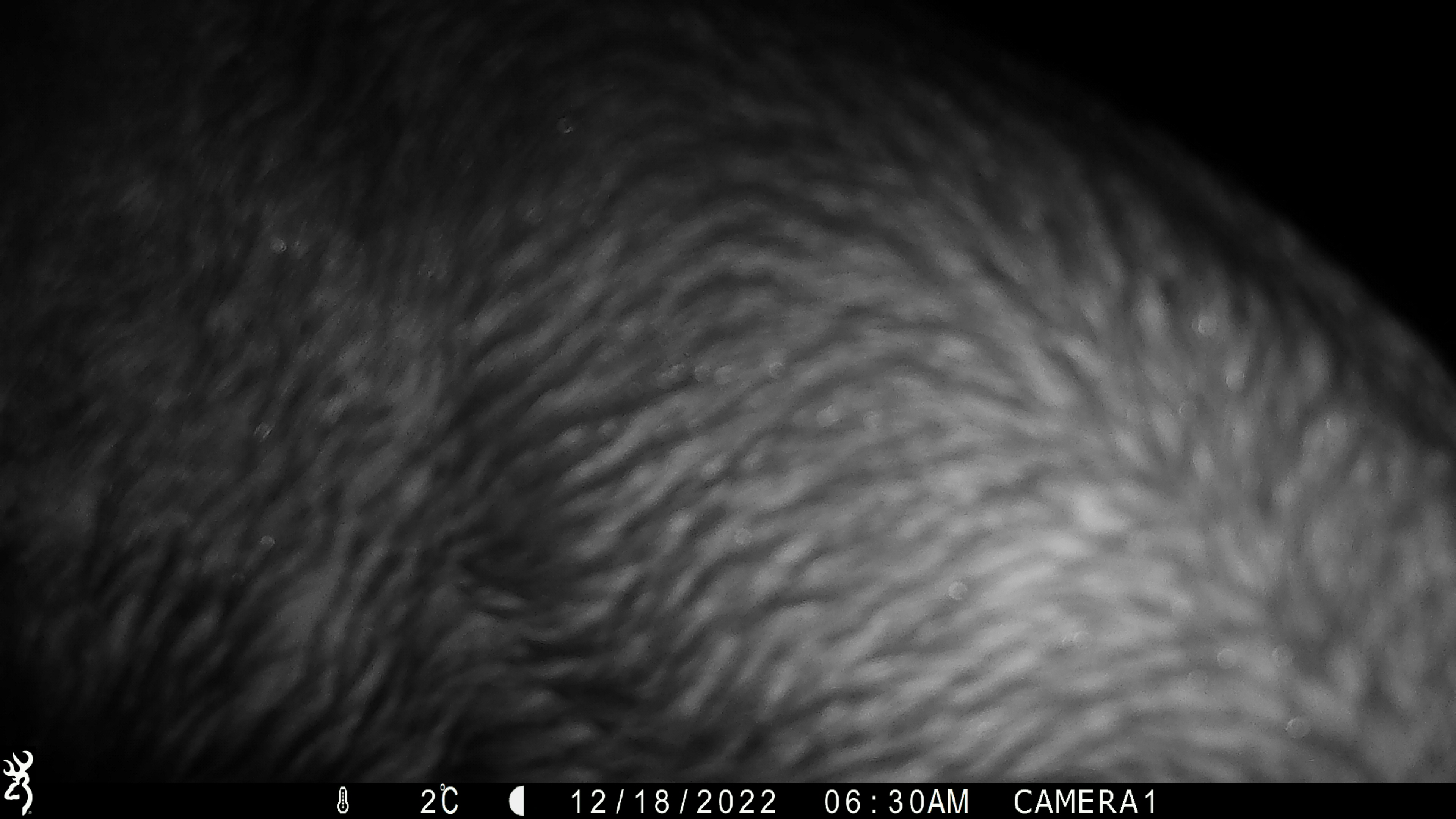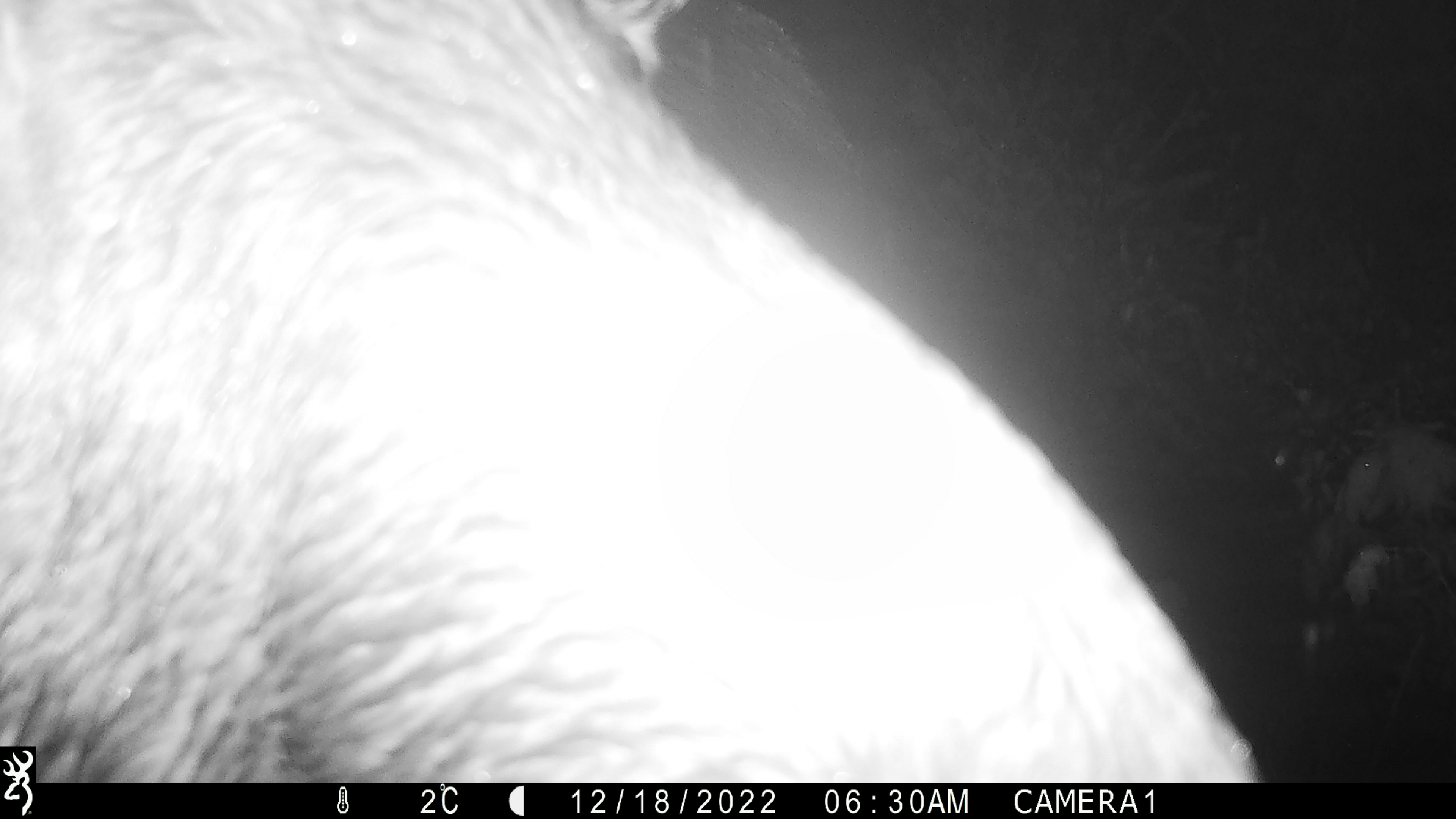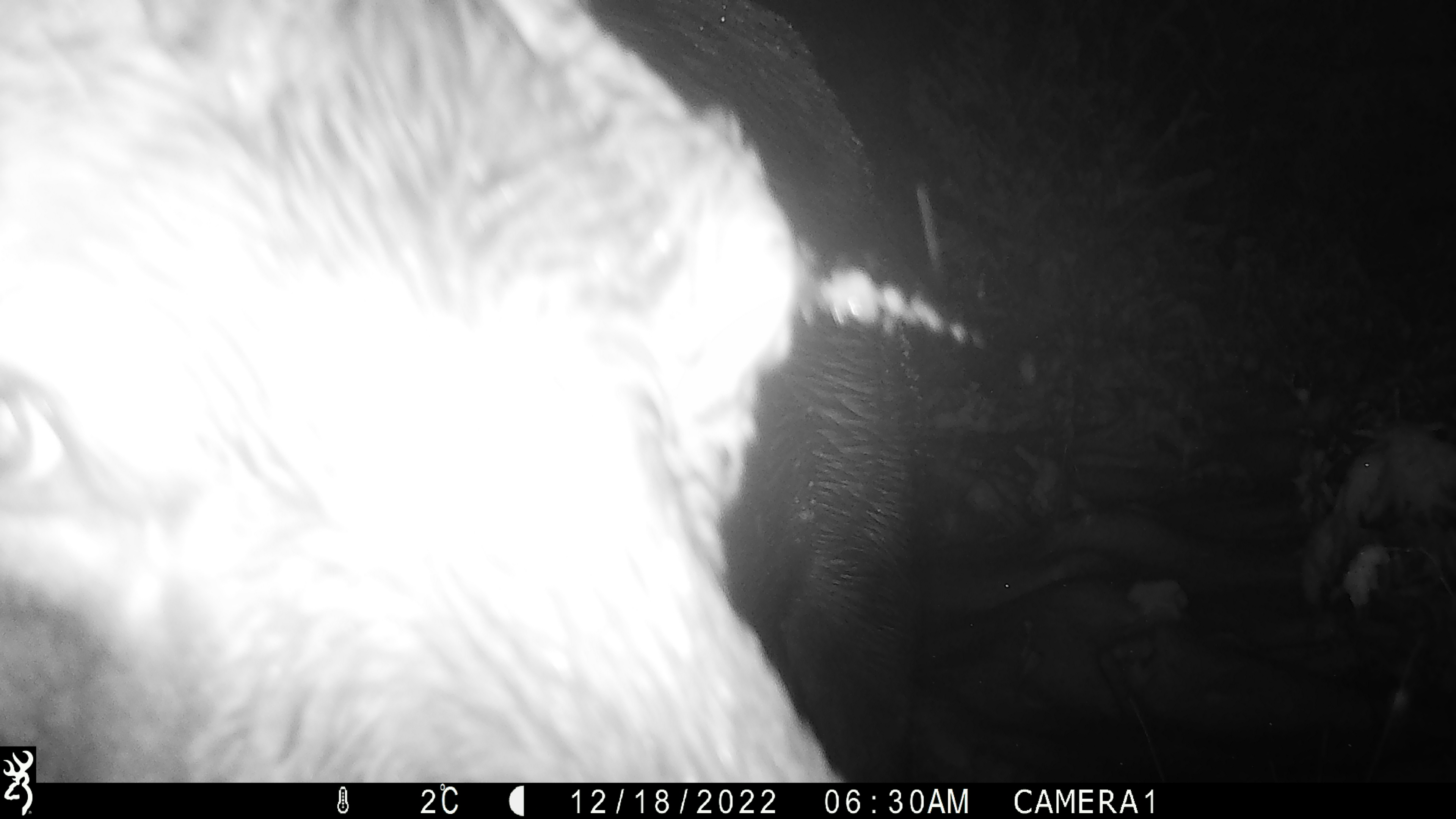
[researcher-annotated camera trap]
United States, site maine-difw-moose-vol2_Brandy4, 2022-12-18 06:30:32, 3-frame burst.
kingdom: Animalia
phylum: Chordata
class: Mammalia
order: Artiodactyla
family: Cervidae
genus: Alces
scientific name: Alces alces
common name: moose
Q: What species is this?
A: Moose (Alces alces).